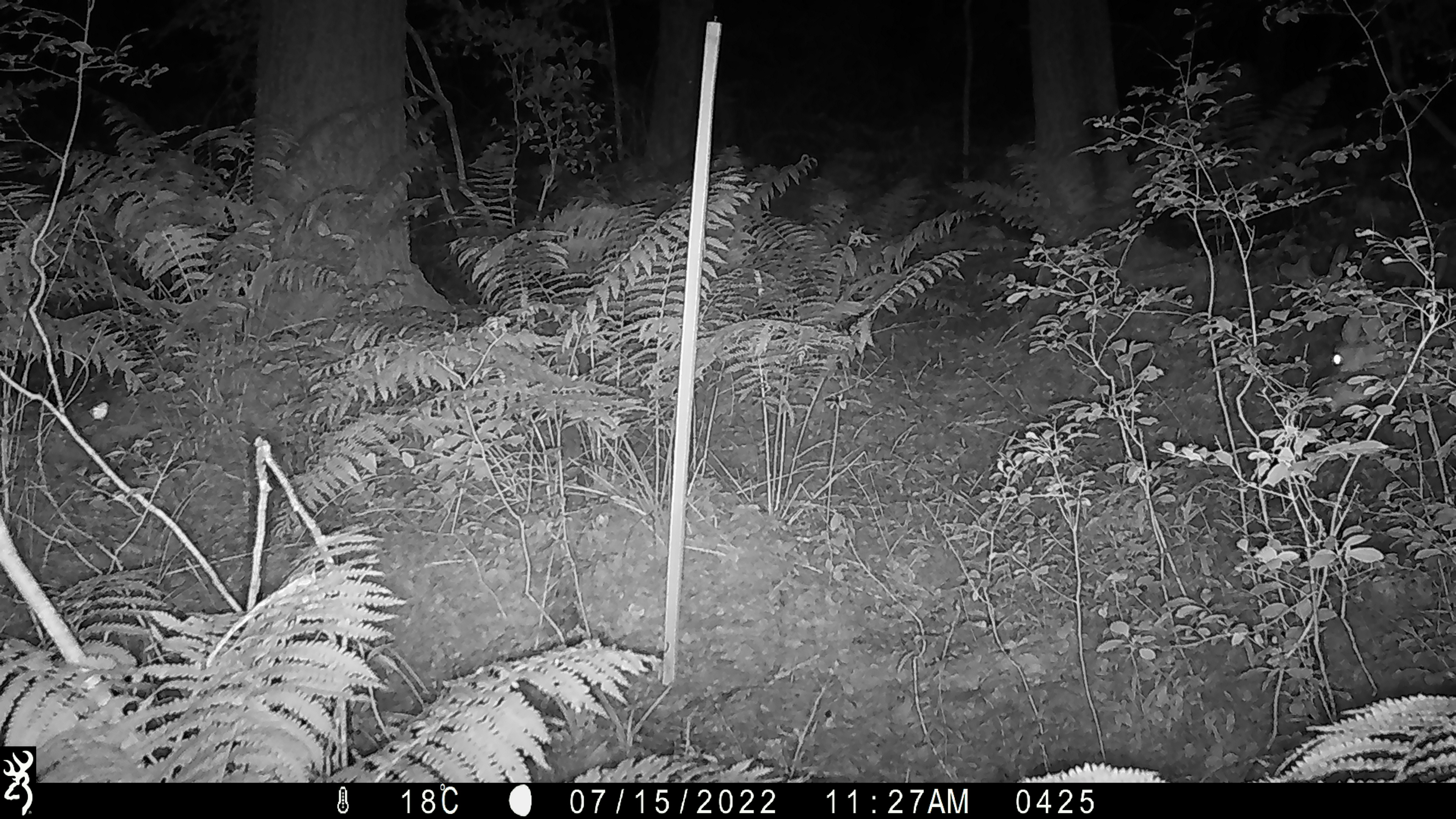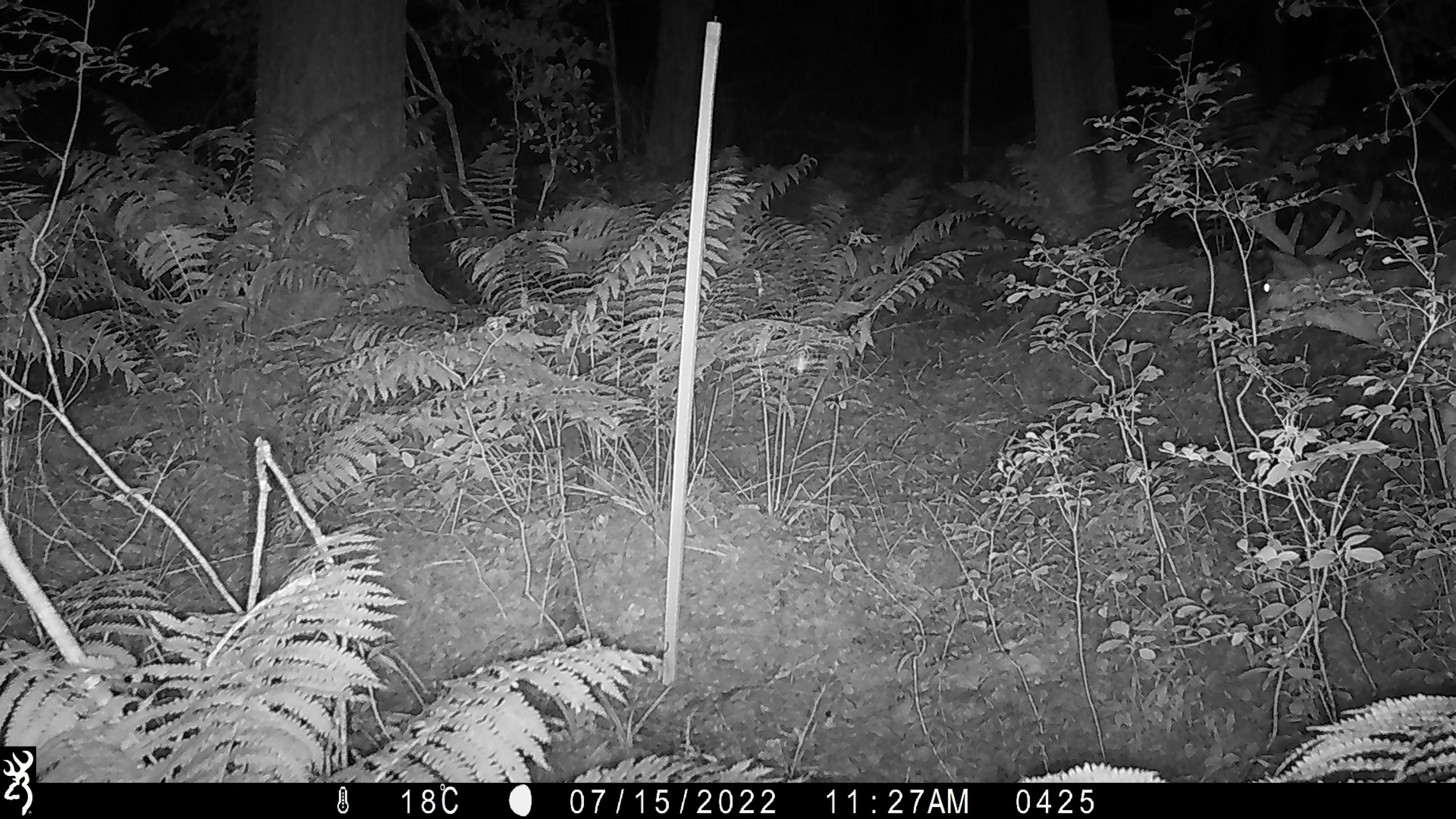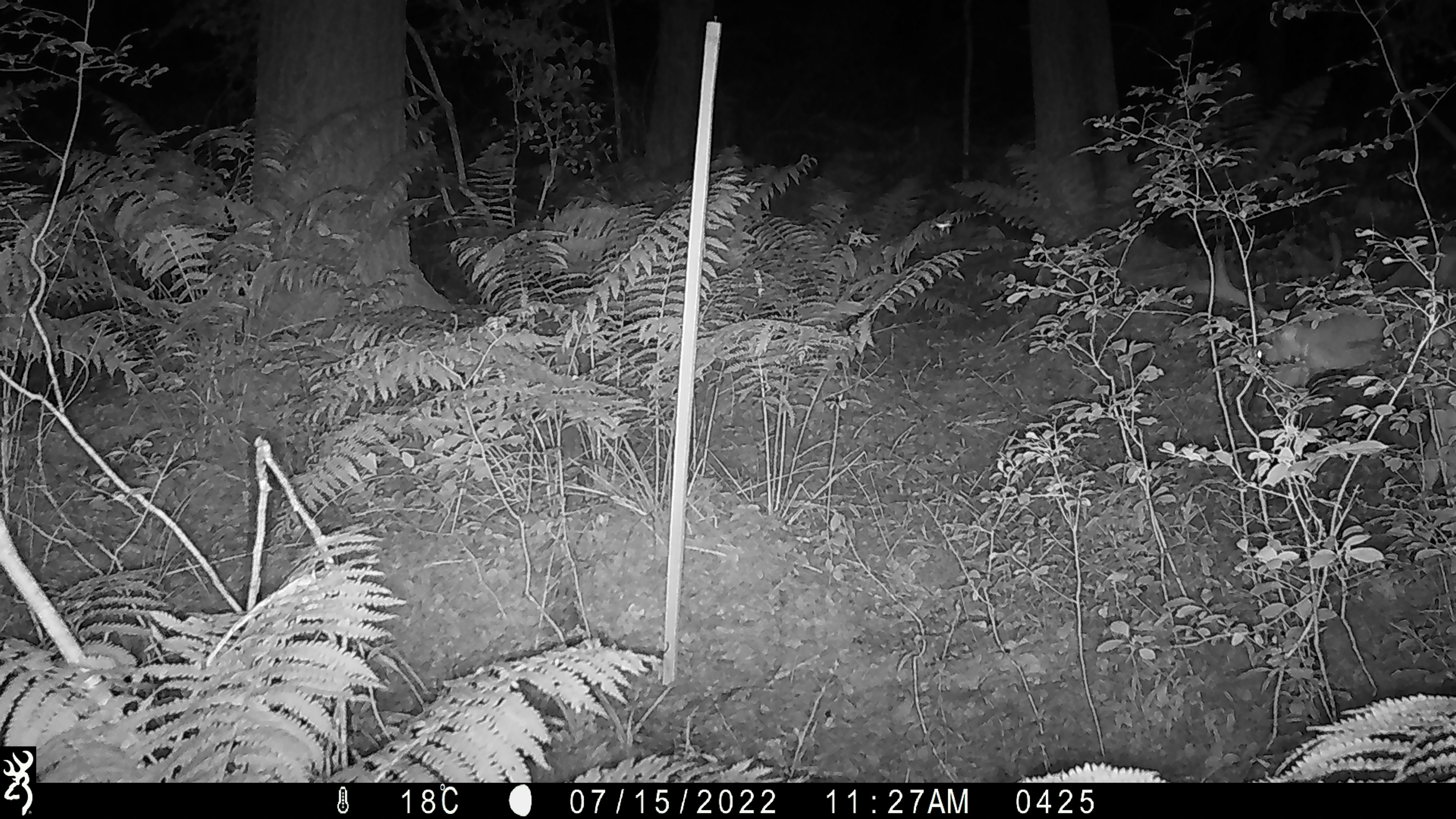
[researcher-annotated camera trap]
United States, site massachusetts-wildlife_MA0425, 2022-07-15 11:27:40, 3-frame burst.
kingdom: Animalia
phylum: Chordata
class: Mammalia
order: Artiodactyla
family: Cervidae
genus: Odocoileus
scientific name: Odocoileus virginianus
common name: white-tailed deer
White-tailed deer (Odocoileus virginianus).